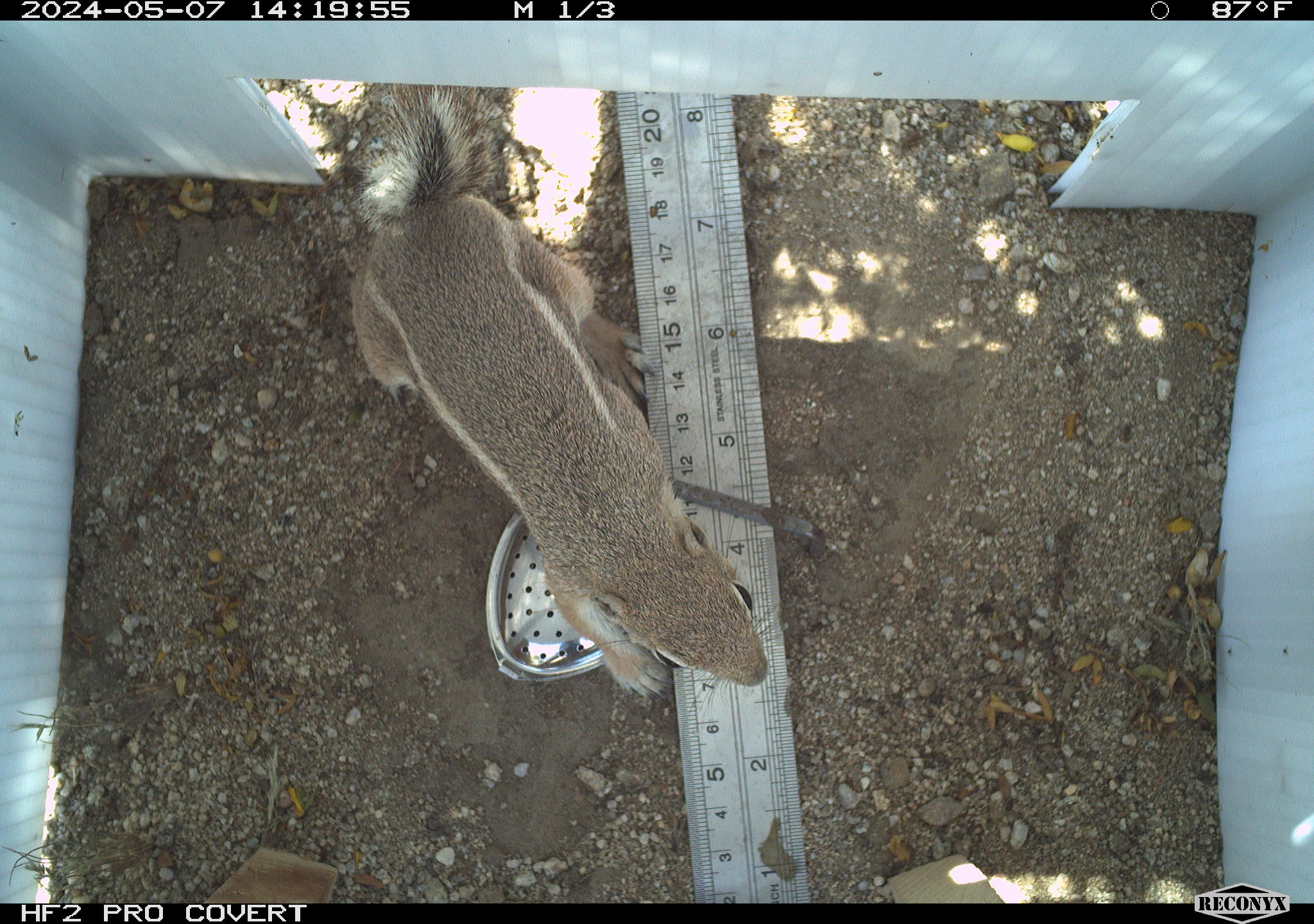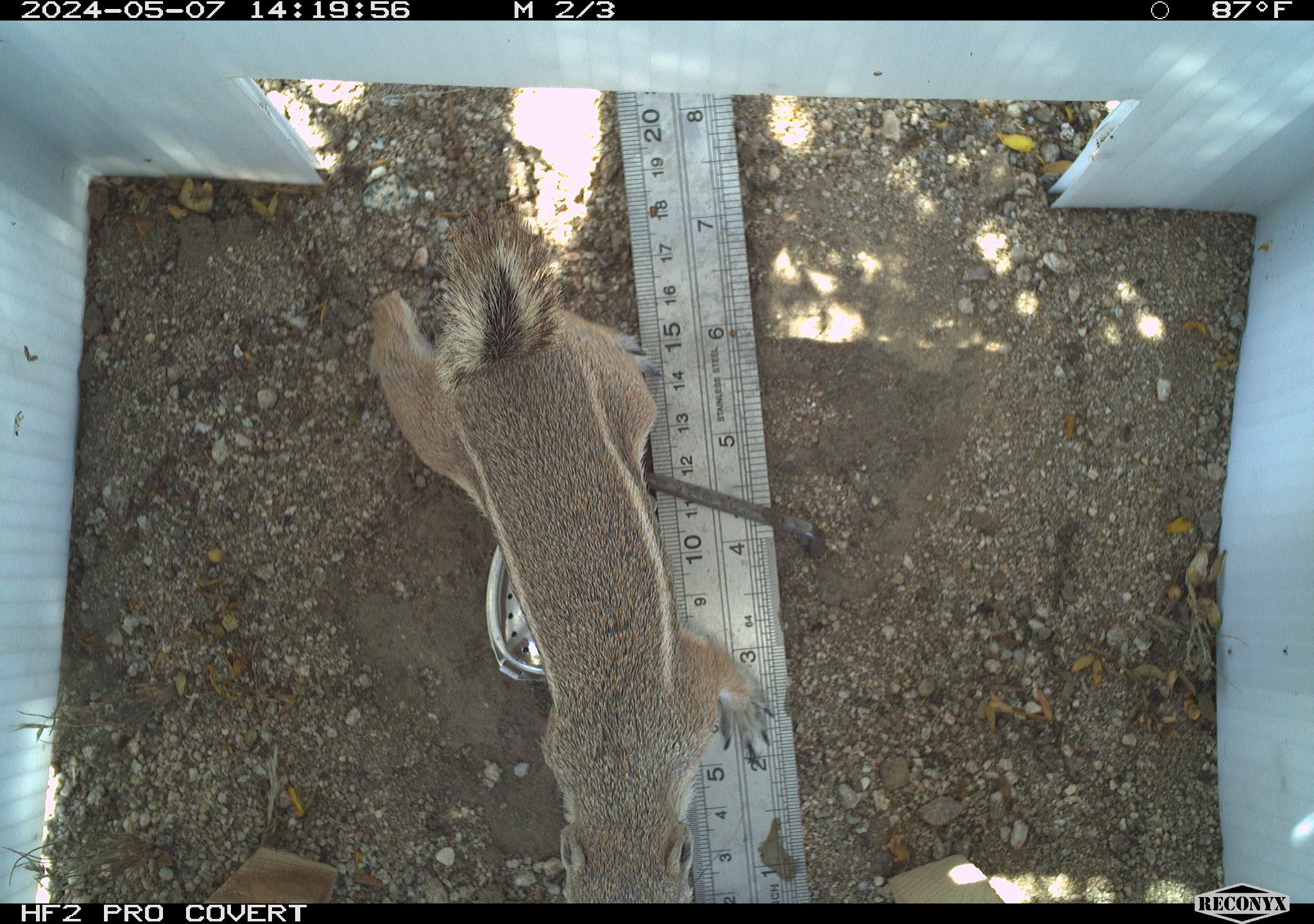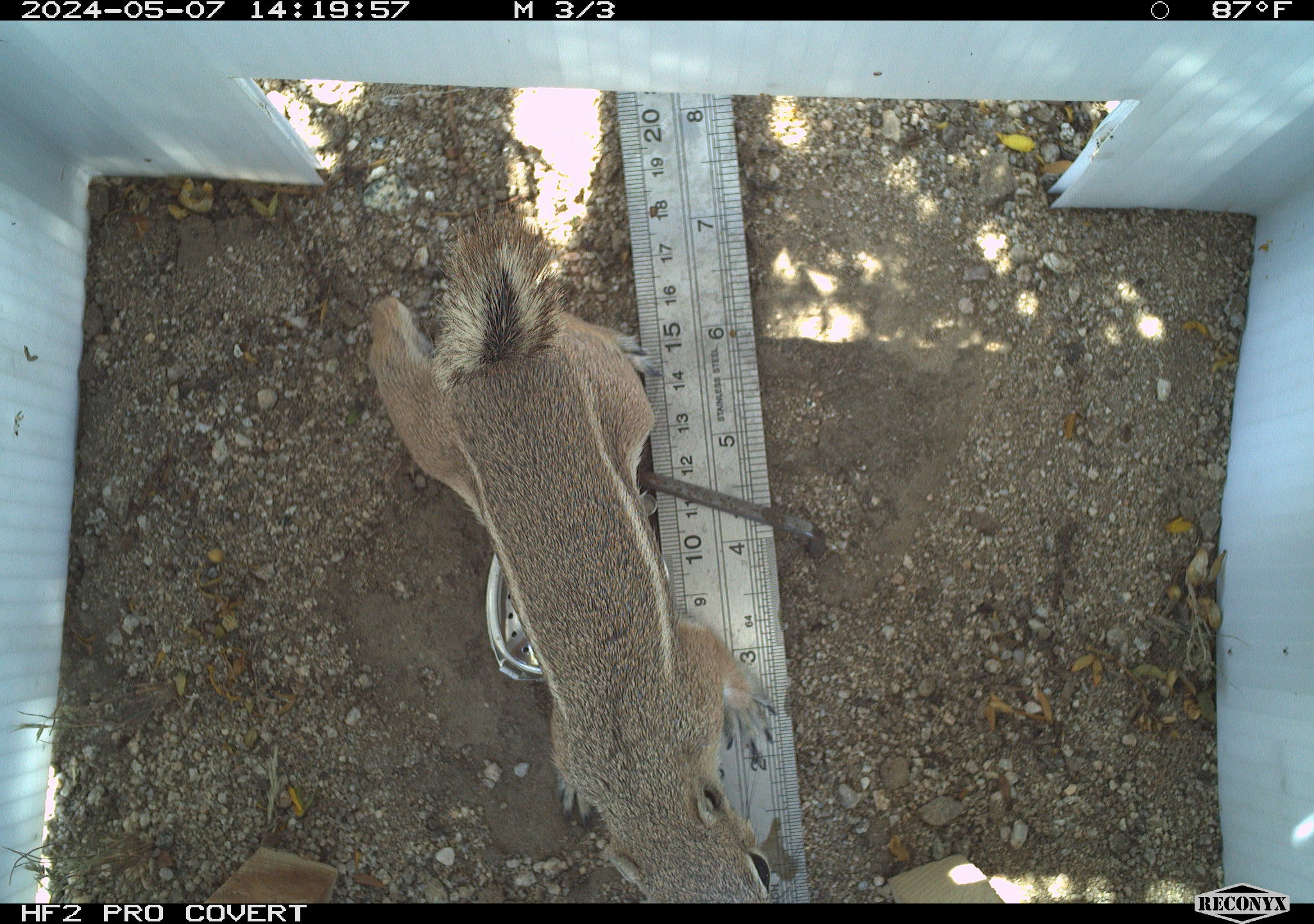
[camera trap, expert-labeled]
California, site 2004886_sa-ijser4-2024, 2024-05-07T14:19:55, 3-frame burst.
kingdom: Animalia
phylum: Chordata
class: Mammalia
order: Rodentia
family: Sciuridae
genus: Ammospermophilus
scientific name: Ammospermophilus leucurus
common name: white-tailed antelope squirrel